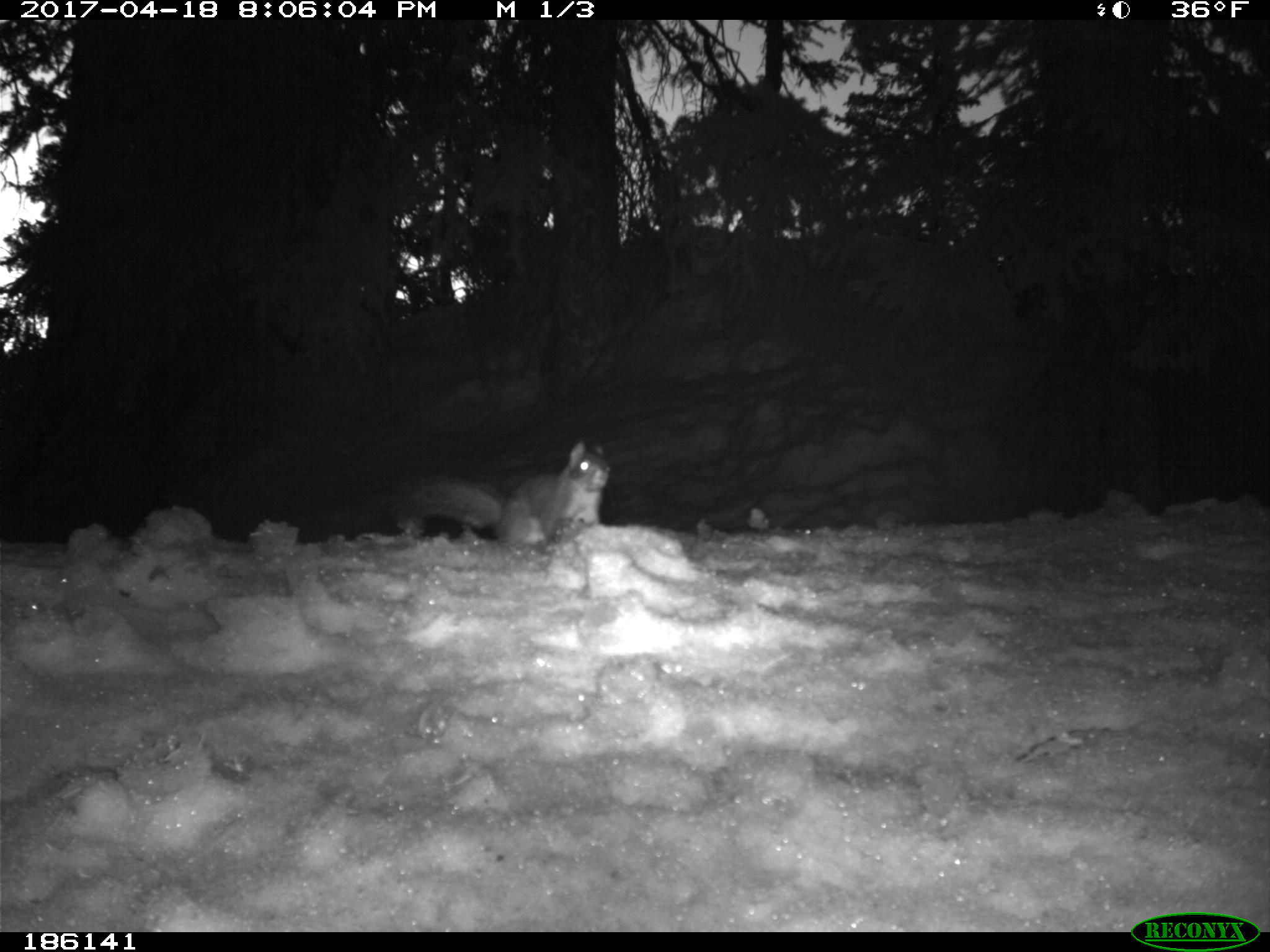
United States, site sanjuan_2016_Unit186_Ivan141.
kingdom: Animalia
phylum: Chordata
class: Mammalia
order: Rodentia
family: Sciuridae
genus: Tamiasciurus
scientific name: Tamiasciurus hudsonicus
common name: american red squirrel